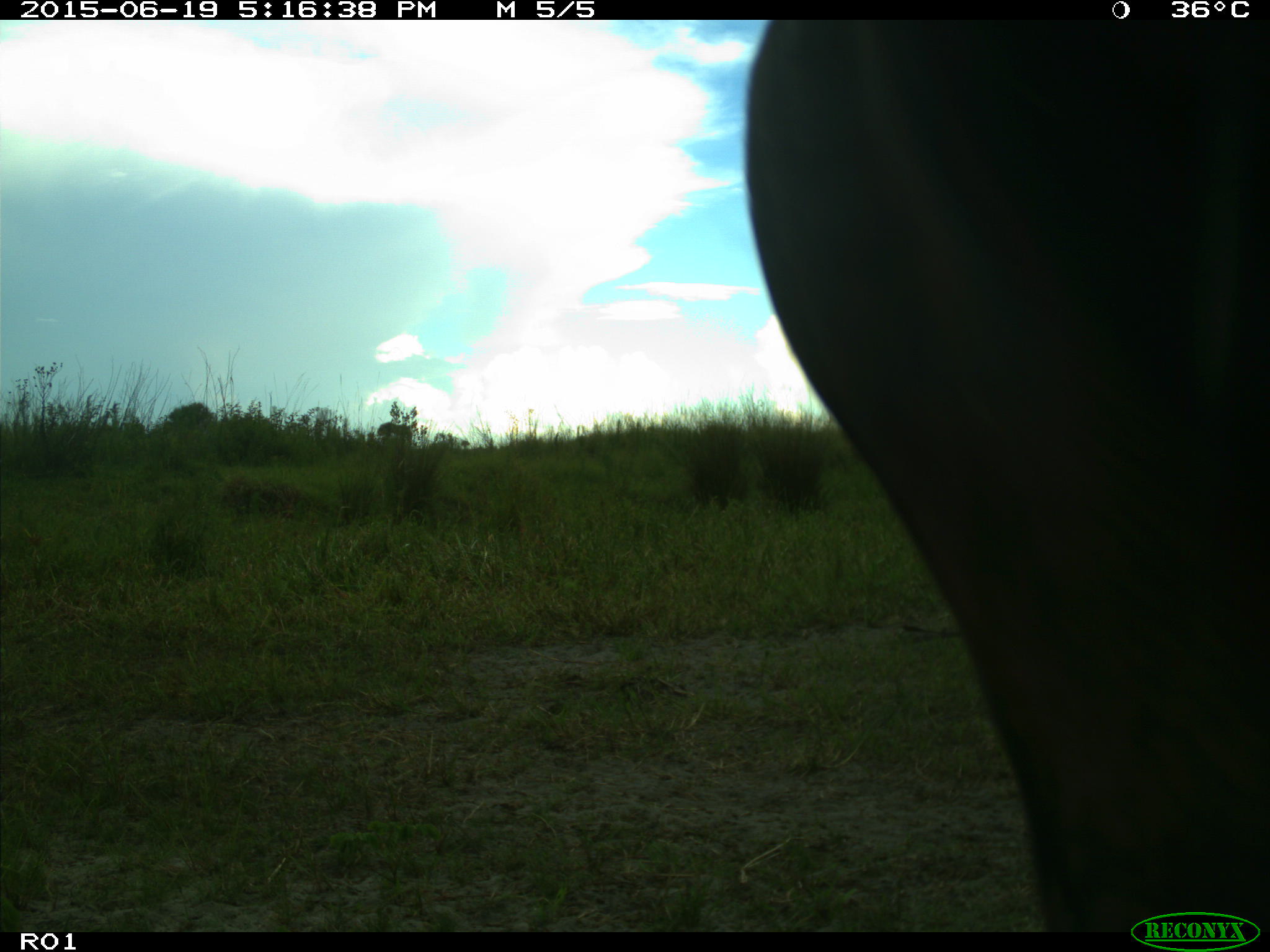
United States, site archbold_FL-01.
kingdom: Animalia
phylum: Chordata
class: Mammalia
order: Artiodactyla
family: Bovidae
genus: Bos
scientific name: Bos taurus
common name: domestic cow